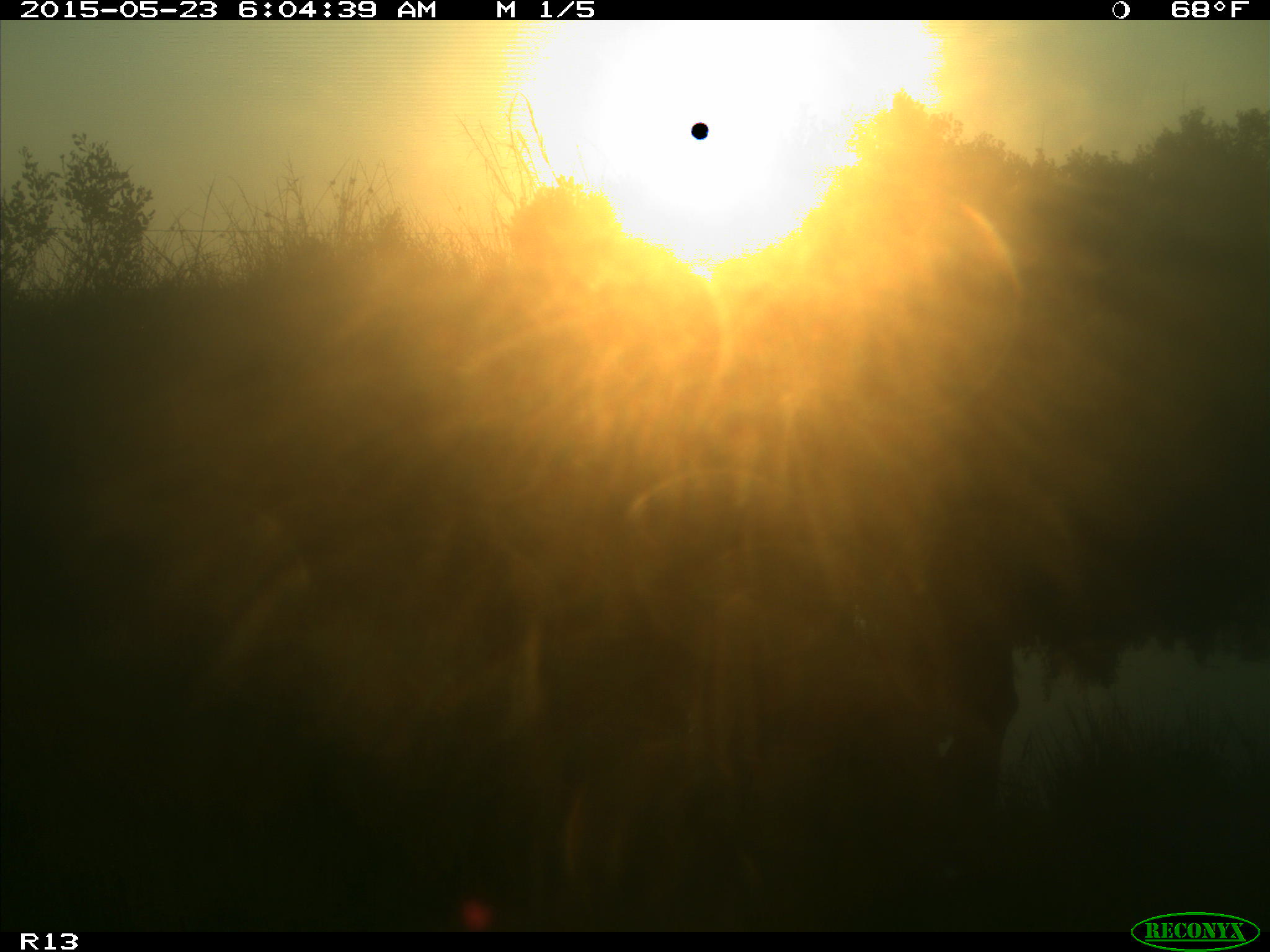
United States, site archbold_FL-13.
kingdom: Animalia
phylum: Chordata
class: Mammalia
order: Artiodactyla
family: Bovidae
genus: Bos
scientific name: Bos taurus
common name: domestic cow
Bos taurus (domestic cow).